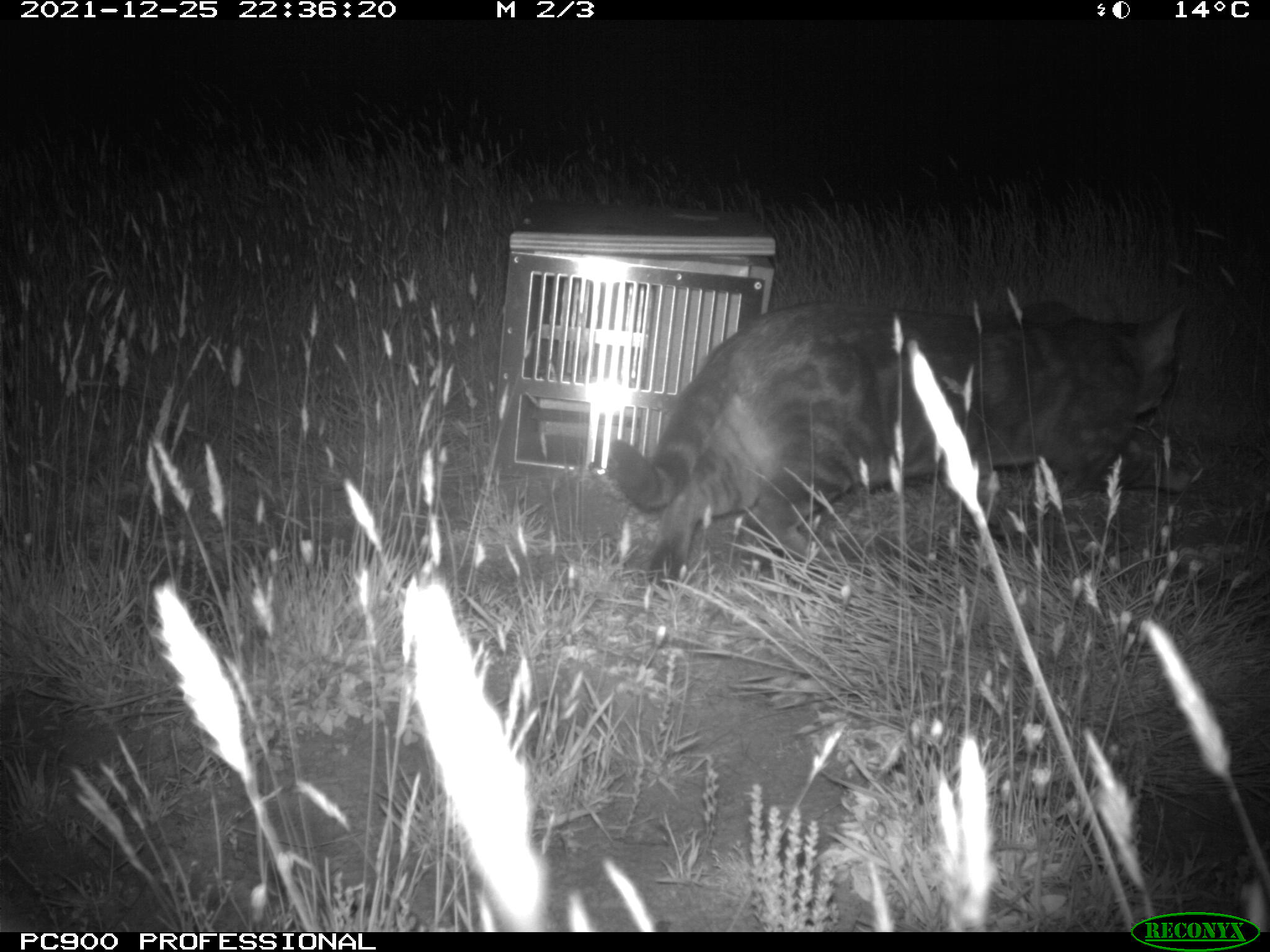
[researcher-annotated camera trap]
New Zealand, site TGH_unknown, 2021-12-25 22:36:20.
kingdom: Animalia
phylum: Chordata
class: Mammalia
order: Carnivora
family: Felidae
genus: Felis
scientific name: Felis catus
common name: domestic cat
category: cat